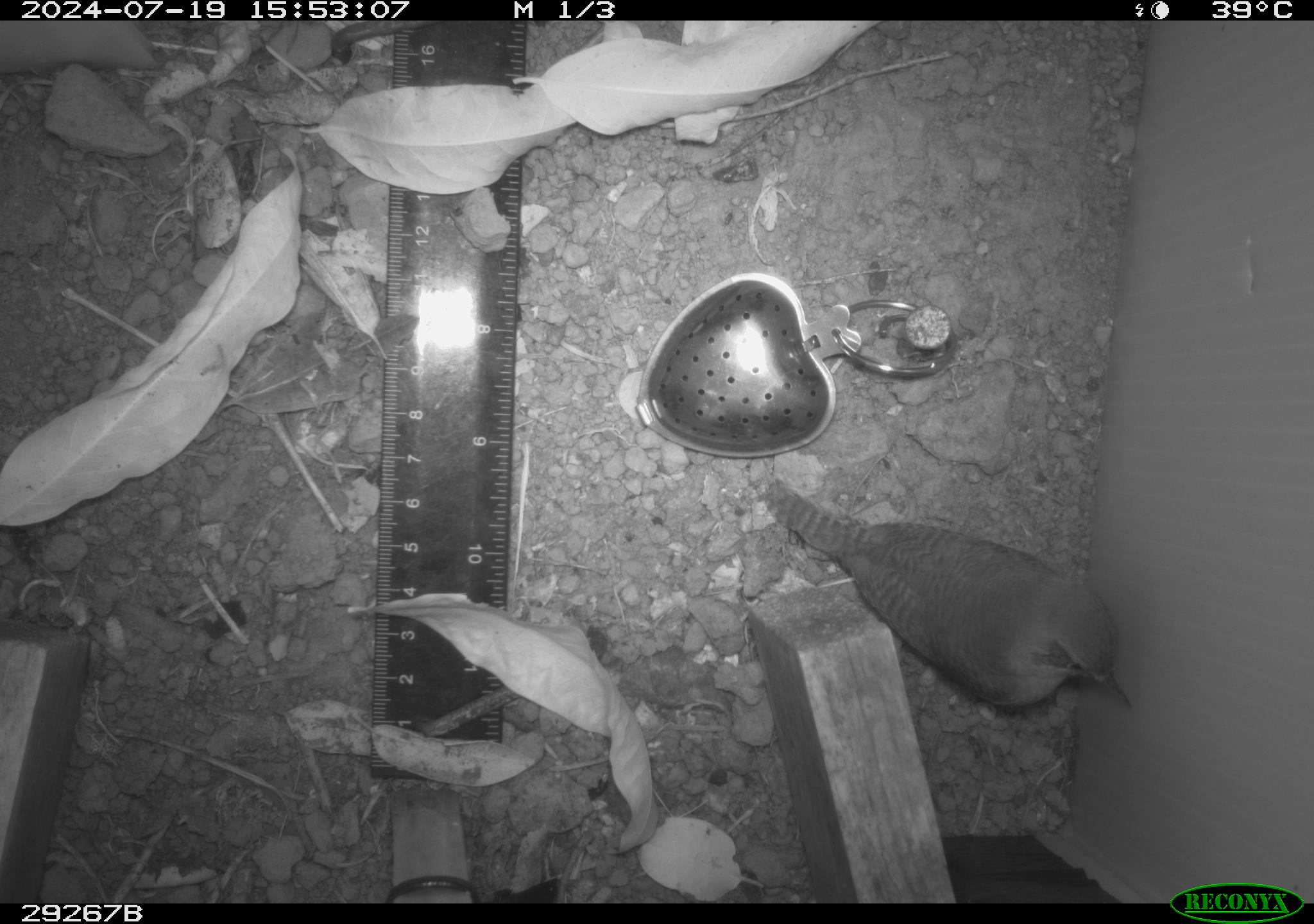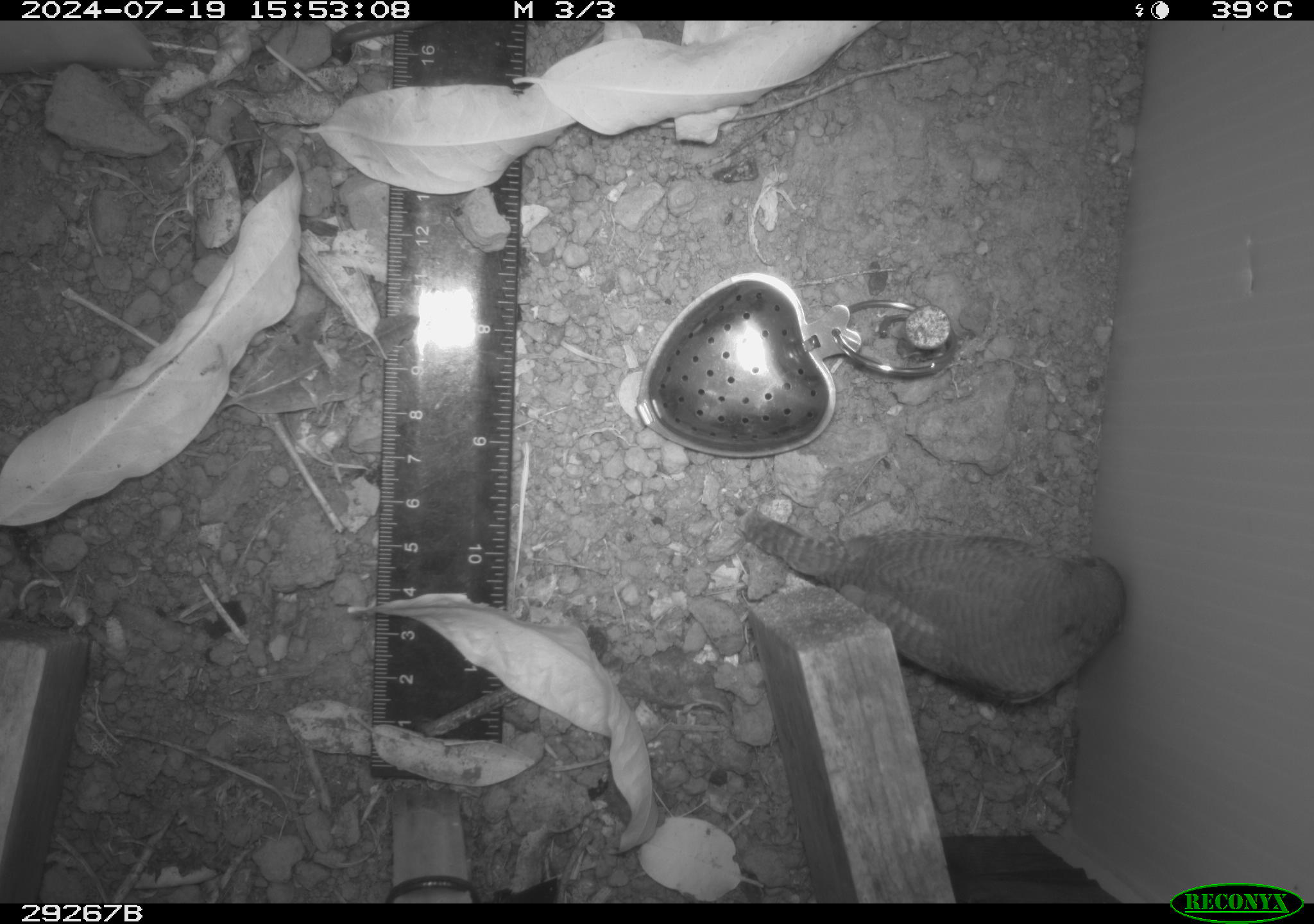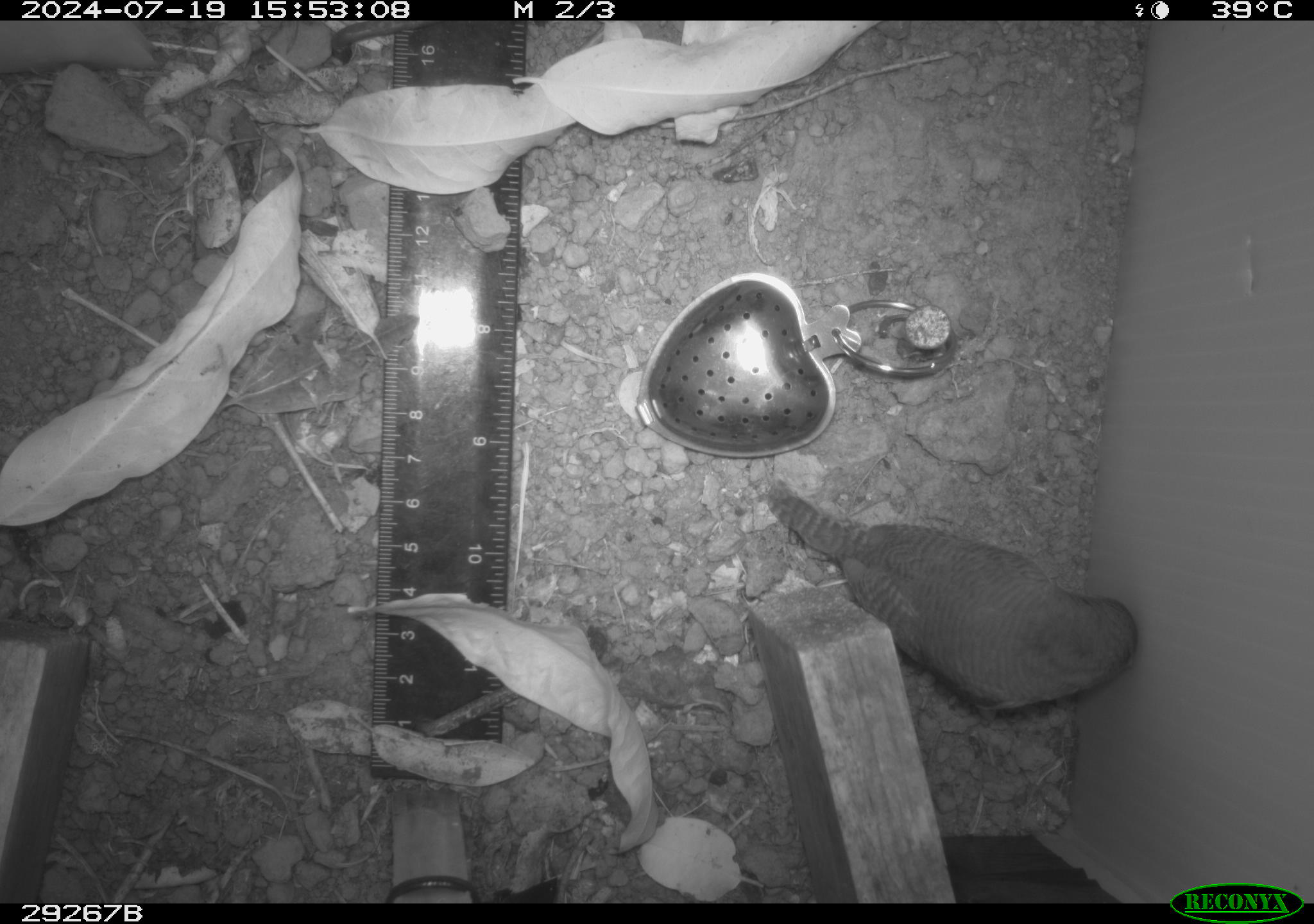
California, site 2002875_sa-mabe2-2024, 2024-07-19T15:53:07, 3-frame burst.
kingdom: Animalia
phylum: Chordata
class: Aves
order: Passeriformes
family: Troglodytidae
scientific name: Troglodytidae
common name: wren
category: troglodytidae family